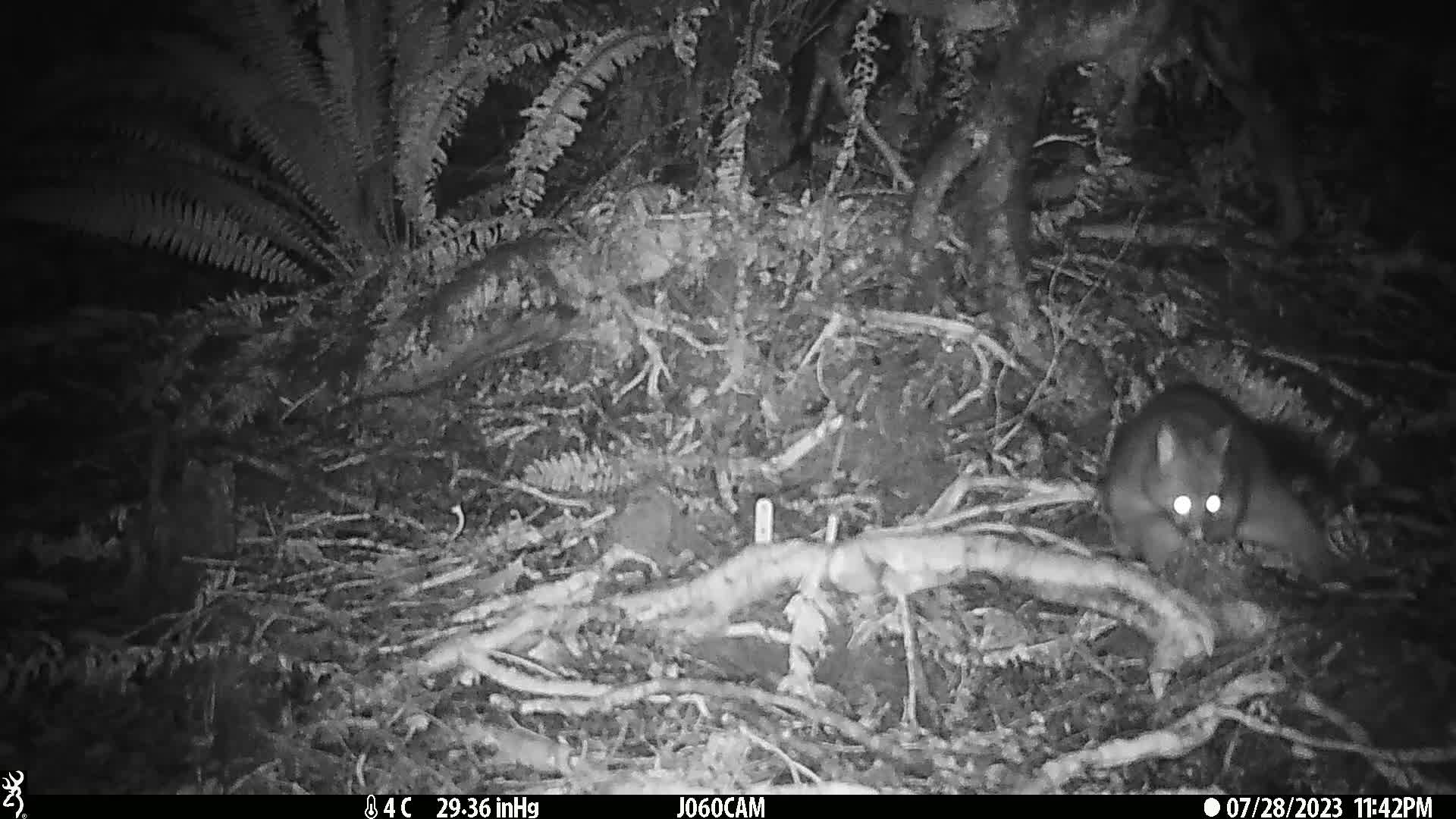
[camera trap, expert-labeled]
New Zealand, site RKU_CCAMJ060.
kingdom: Animalia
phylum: Chordata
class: Mammalia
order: Diprotodontia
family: Phalangeridae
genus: Trichosurus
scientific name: Trichosurus vulpecula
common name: common brushtail possum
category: possum